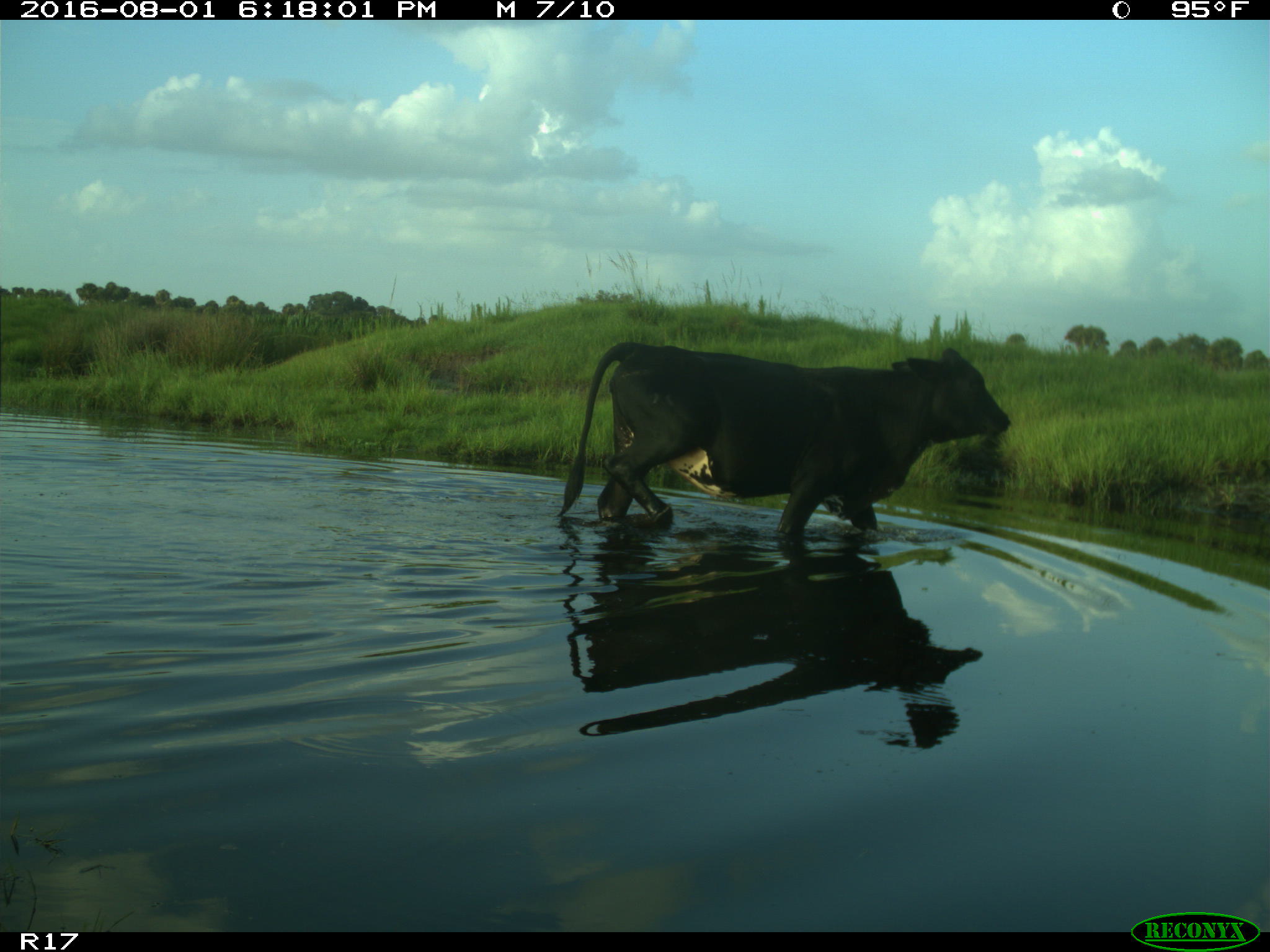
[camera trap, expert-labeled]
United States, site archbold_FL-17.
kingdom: Animalia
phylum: Chordata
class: Mammalia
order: Artiodactyla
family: Bovidae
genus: Bos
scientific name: Bos taurus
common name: domestic cow